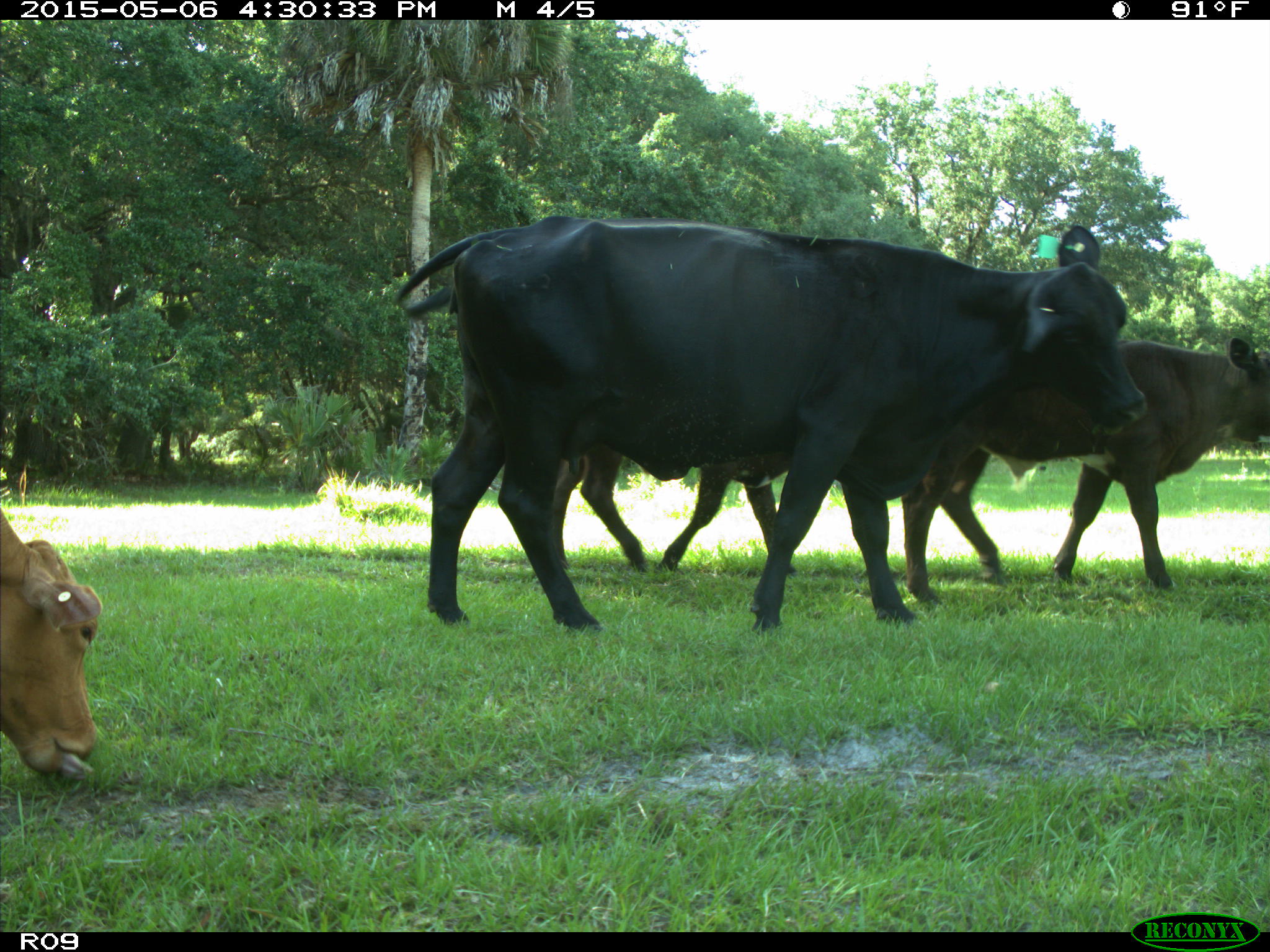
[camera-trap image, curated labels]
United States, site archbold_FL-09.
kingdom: Animalia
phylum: Chordata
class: Mammalia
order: Artiodactyla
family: Bovidae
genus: Bos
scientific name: Bos taurus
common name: domestic cow